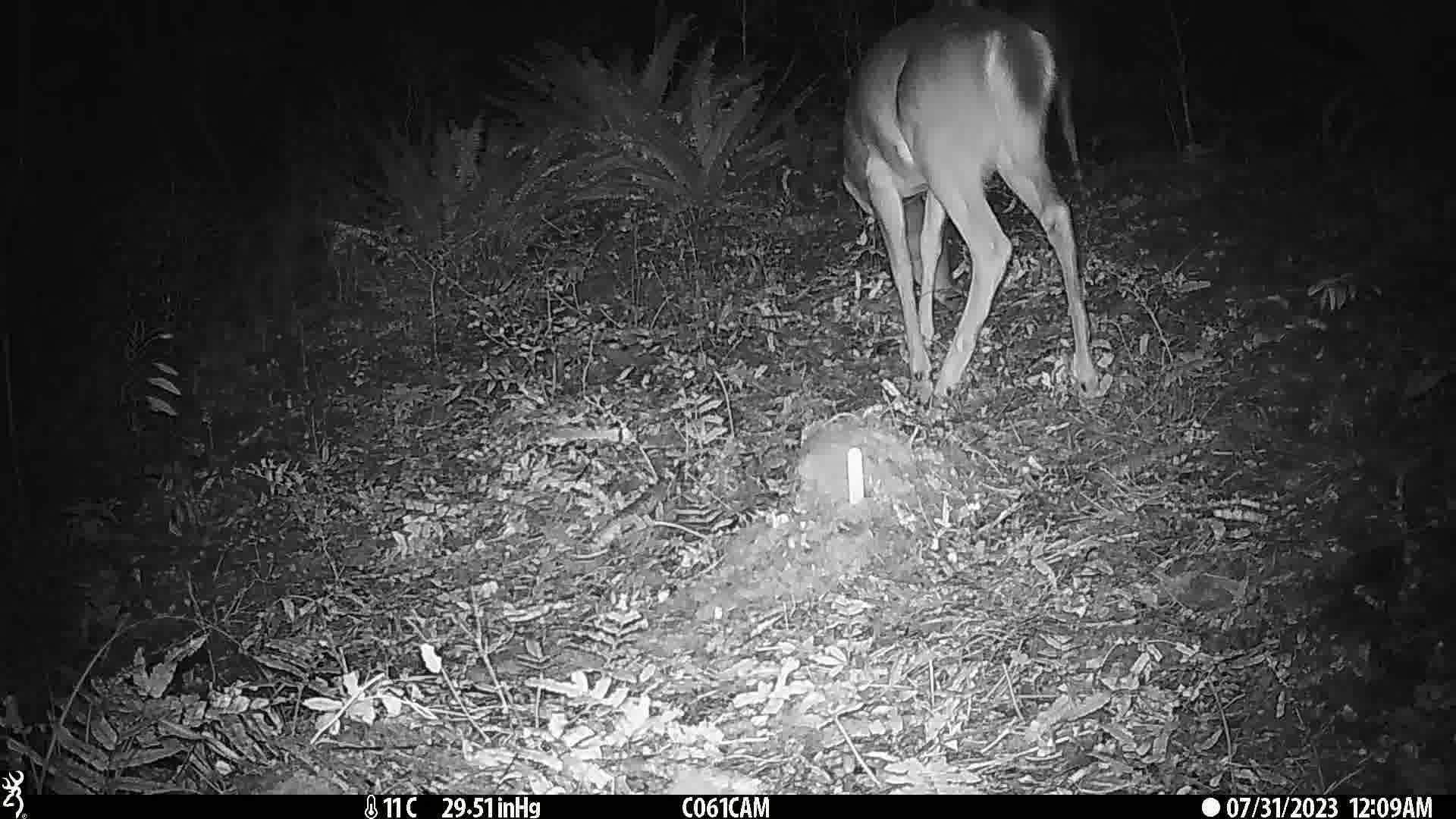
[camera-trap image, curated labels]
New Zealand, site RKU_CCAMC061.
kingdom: Animalia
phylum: Chordata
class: Mammalia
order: Artiodactyla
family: Cervidae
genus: Odocoileus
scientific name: Odocoileus virginianus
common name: white-tailed deer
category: white tailed deer